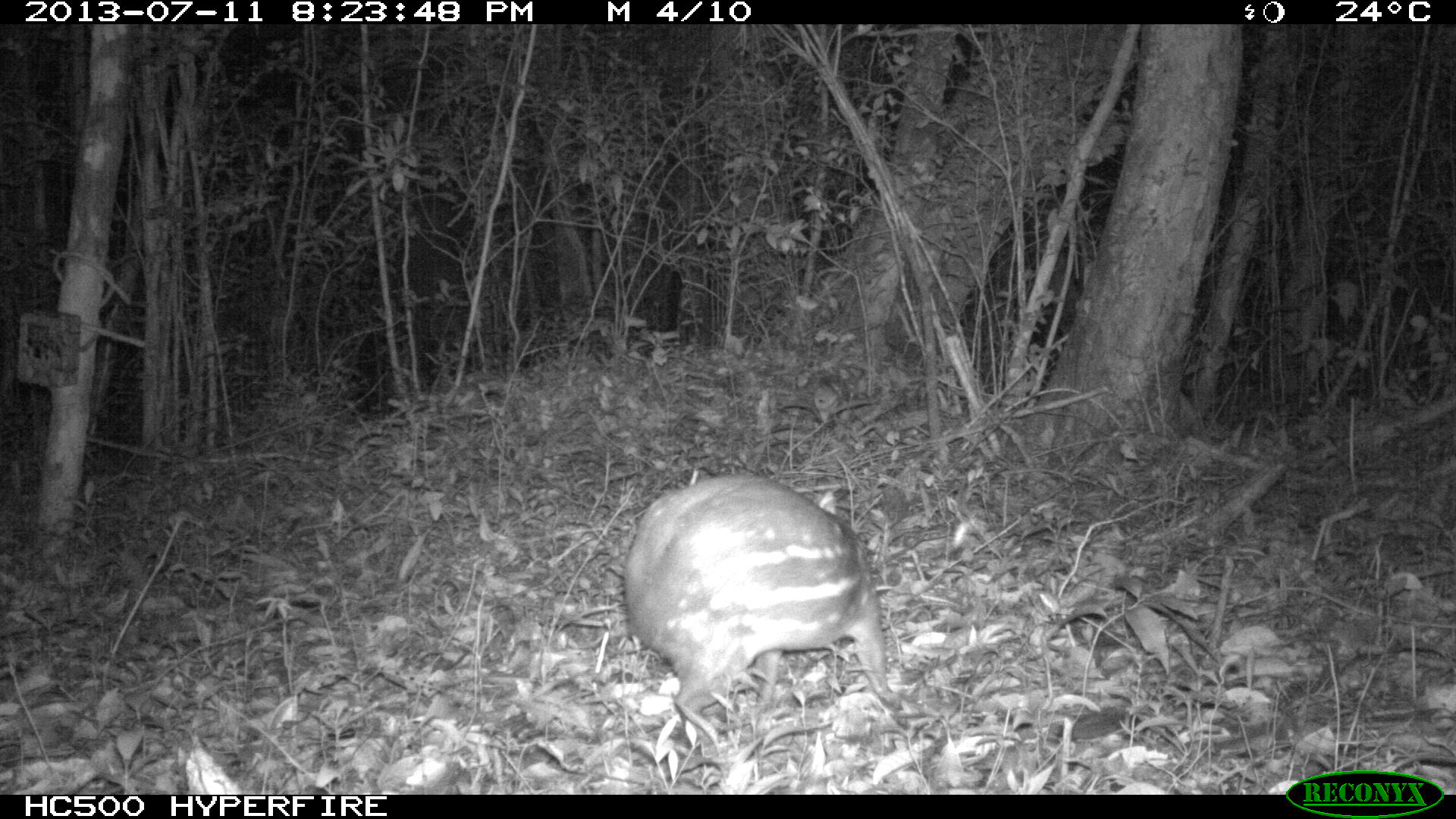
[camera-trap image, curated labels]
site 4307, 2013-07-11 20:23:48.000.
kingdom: Animalia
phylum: Chordata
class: Mammalia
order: Rodentia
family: Cuniculidae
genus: Cuniculus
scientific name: Cuniculus paca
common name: lowland paca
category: agouti paca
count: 1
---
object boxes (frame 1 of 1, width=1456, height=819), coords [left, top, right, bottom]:
agouti paca: [621, 472, 897, 749]